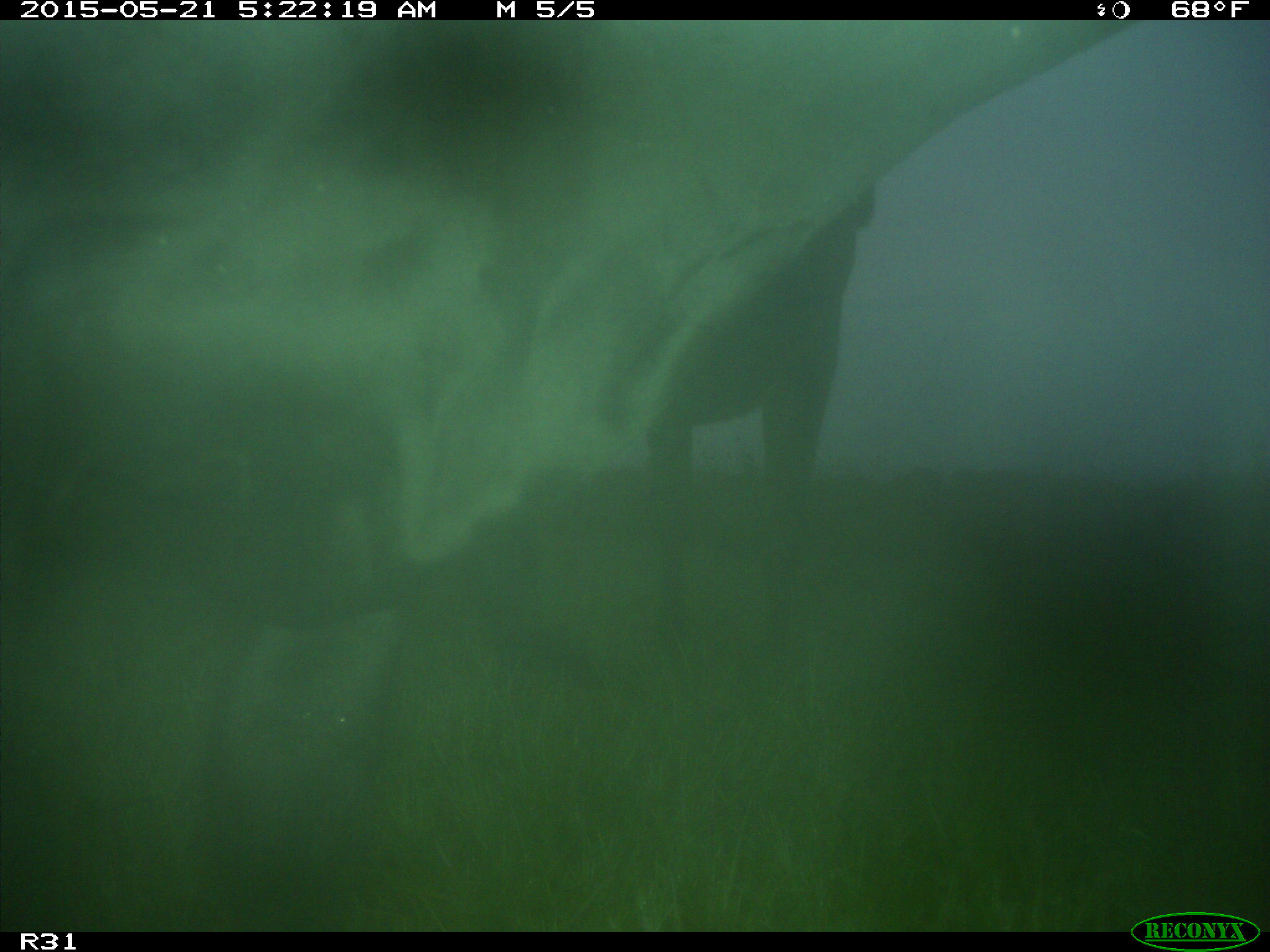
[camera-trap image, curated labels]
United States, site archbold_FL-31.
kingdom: Animalia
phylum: Chordata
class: Mammalia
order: Artiodactyla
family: Bovidae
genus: Bos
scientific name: Bos taurus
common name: domestic cow